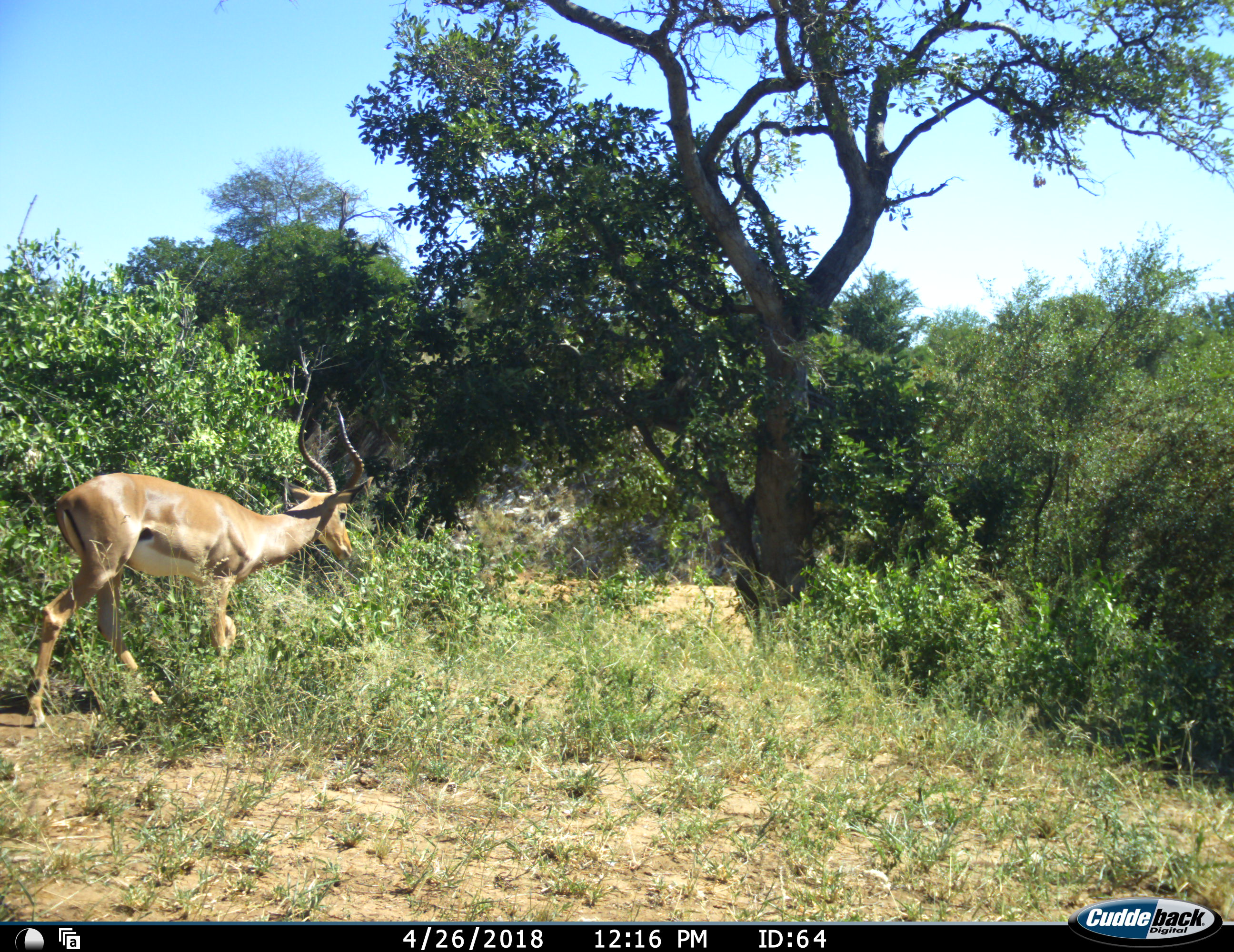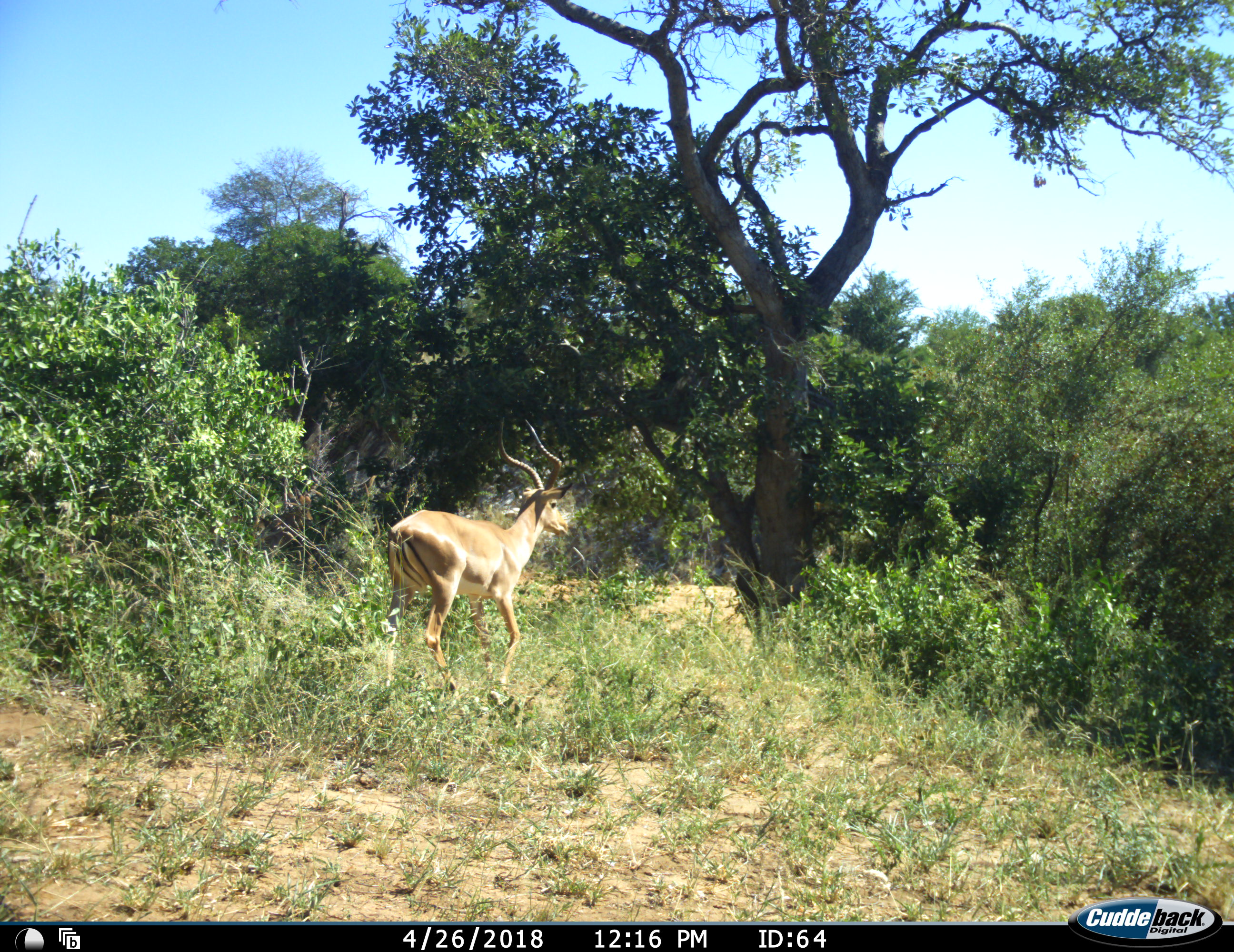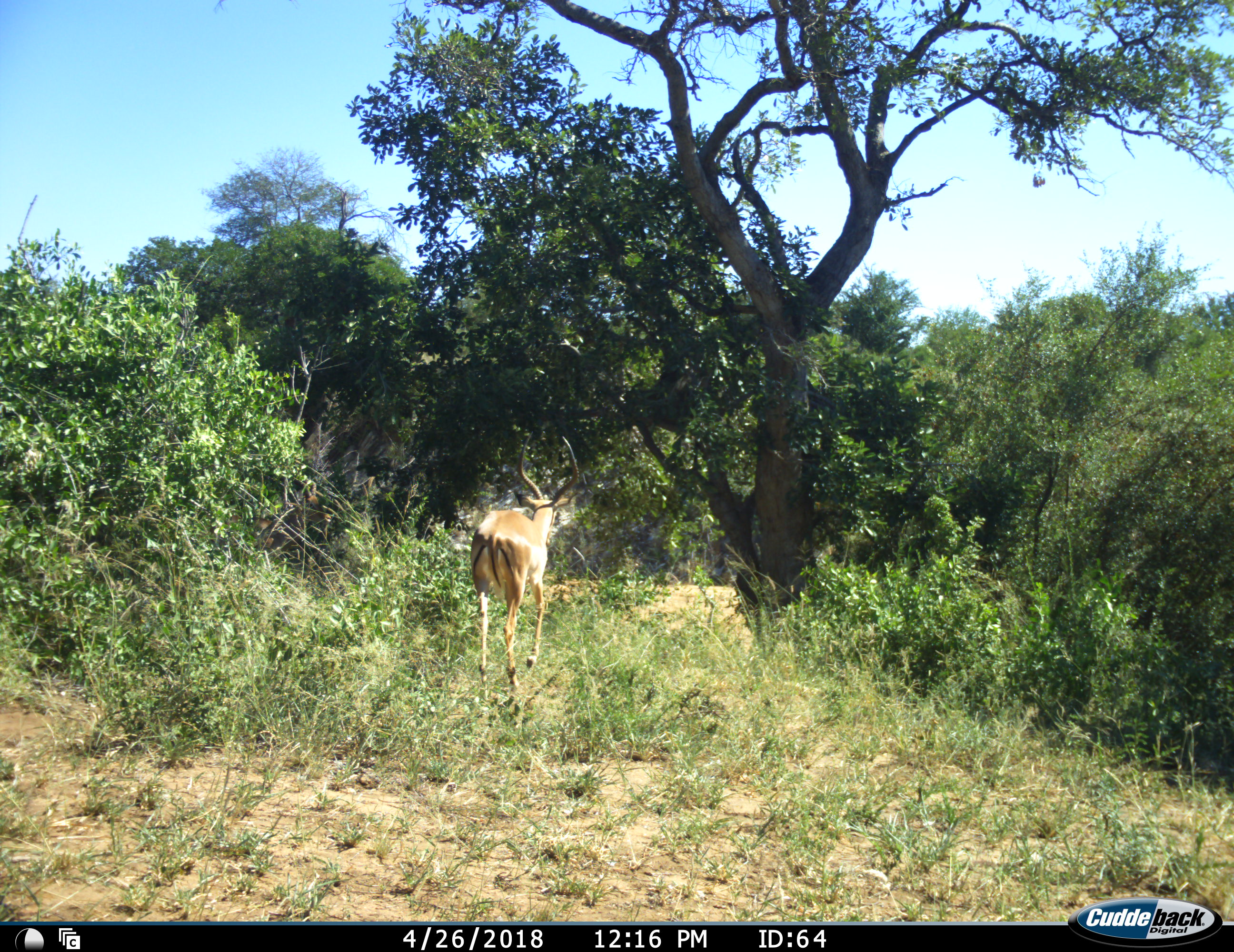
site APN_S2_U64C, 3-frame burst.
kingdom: Animalia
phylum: Chordata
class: Mammalia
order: Artiodactyla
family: Bovidae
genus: Aepyceros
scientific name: Aepyceros melampus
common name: impala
Impala (Aepyceros melampus), count 1. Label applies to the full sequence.